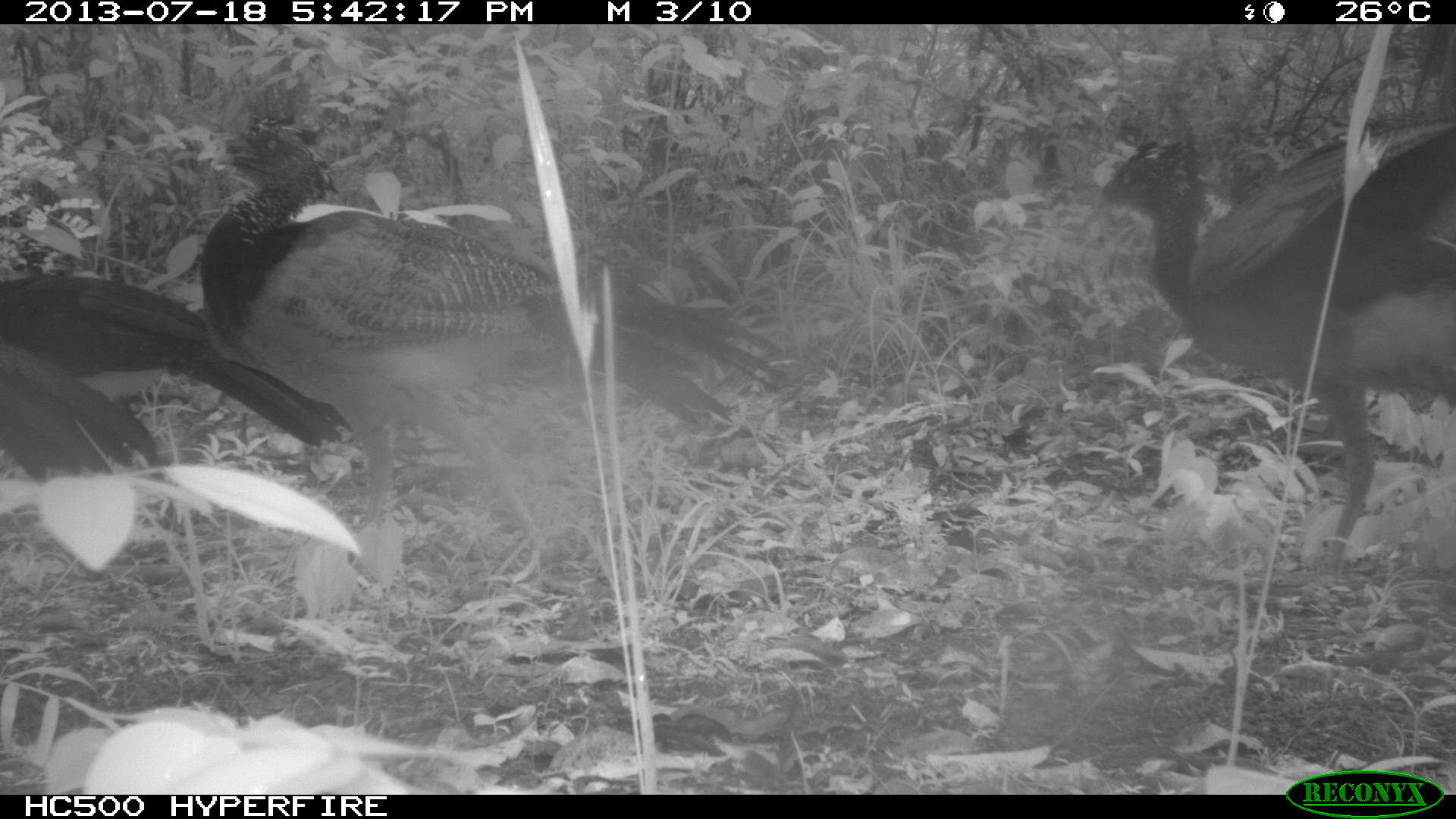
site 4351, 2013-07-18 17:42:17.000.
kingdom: Animalia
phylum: Chordata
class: Aves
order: Galliformes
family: Cracidae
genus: Crax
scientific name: Crax rubra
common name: great curassow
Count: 5.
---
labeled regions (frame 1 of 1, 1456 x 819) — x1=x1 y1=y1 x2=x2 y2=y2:
crax rubra: x1=196 y1=109 x2=797 y2=607; x1=1091 y1=108 x2=1456 y2=588; x1=0 y1=270 x2=356 y2=483